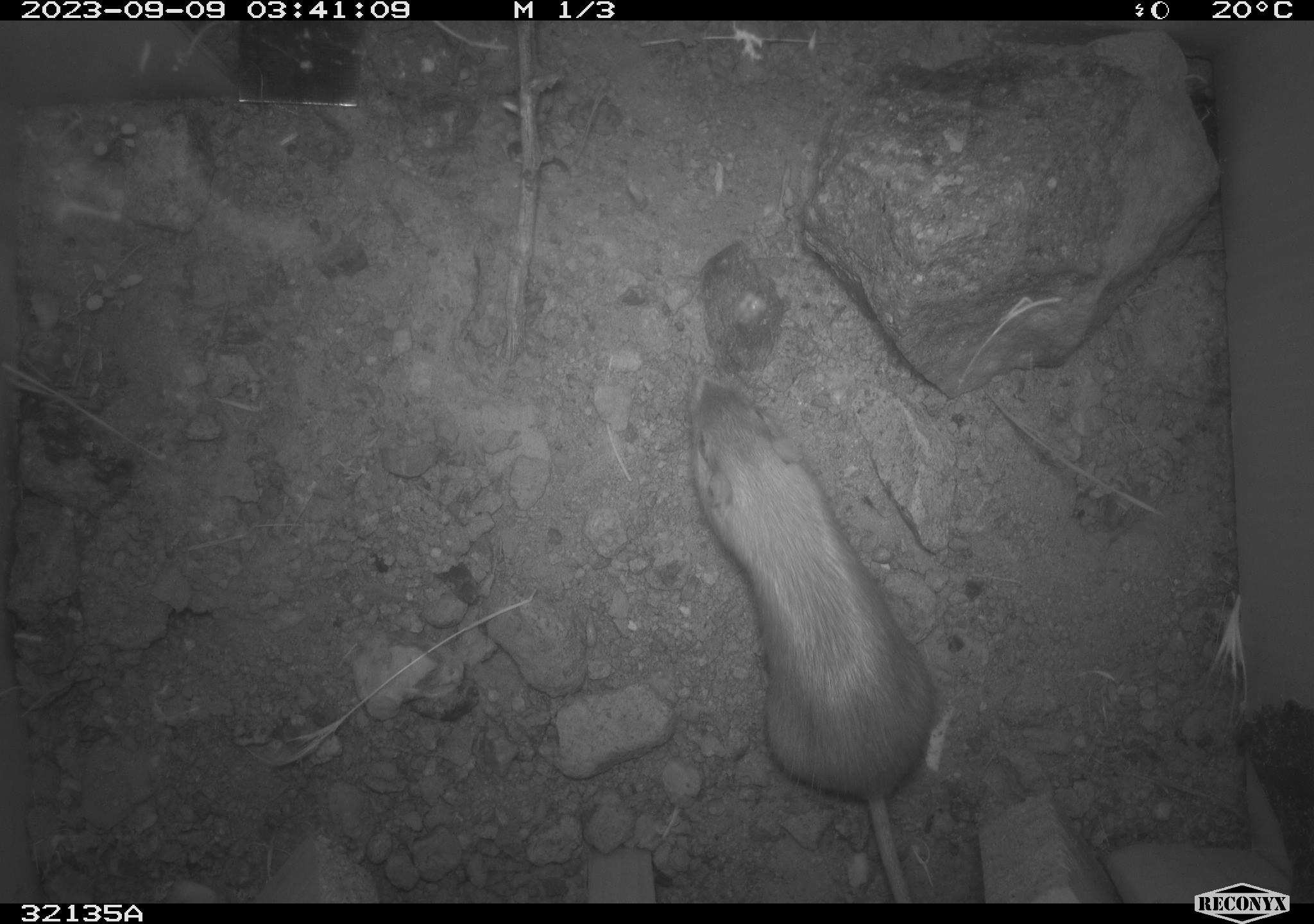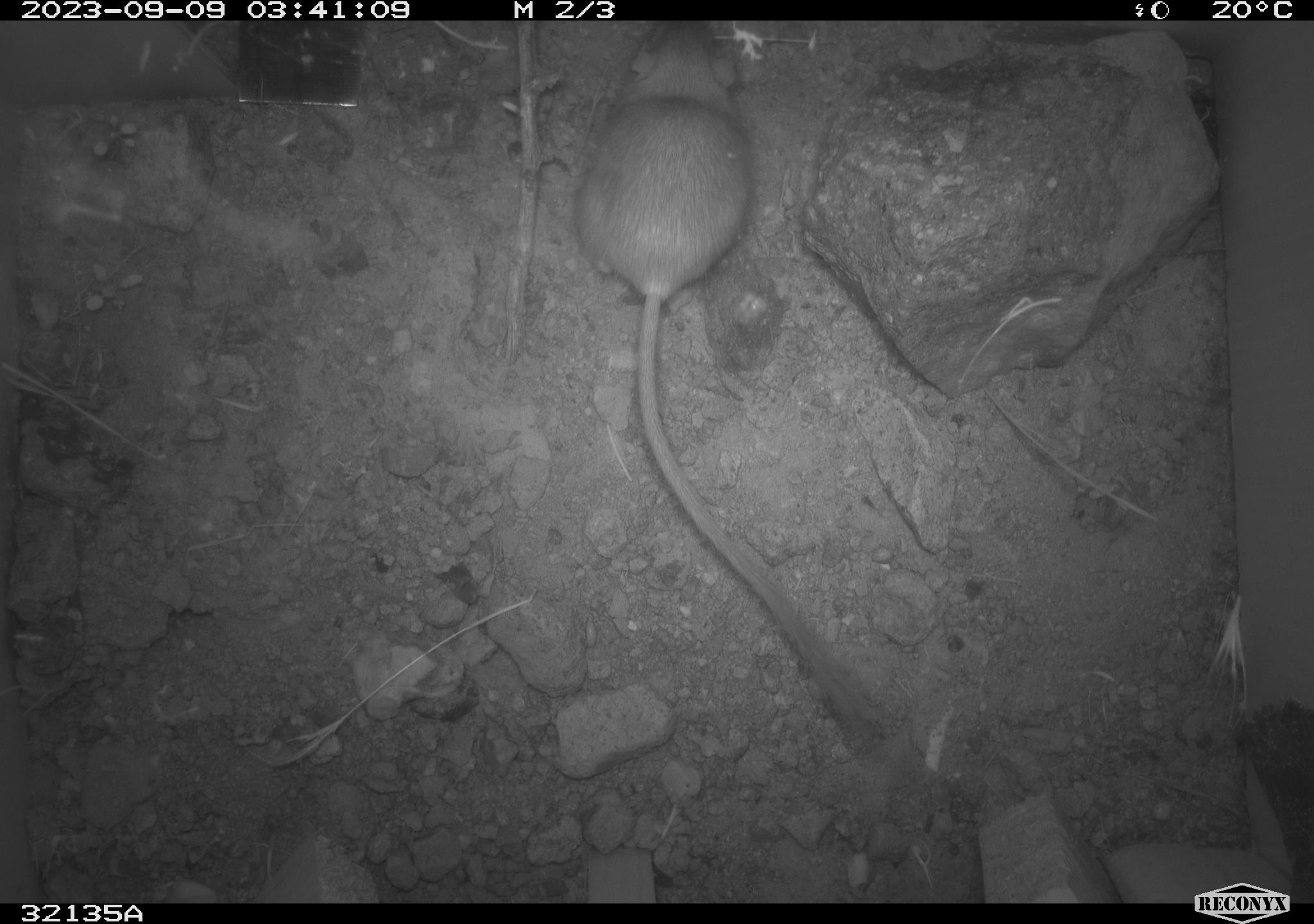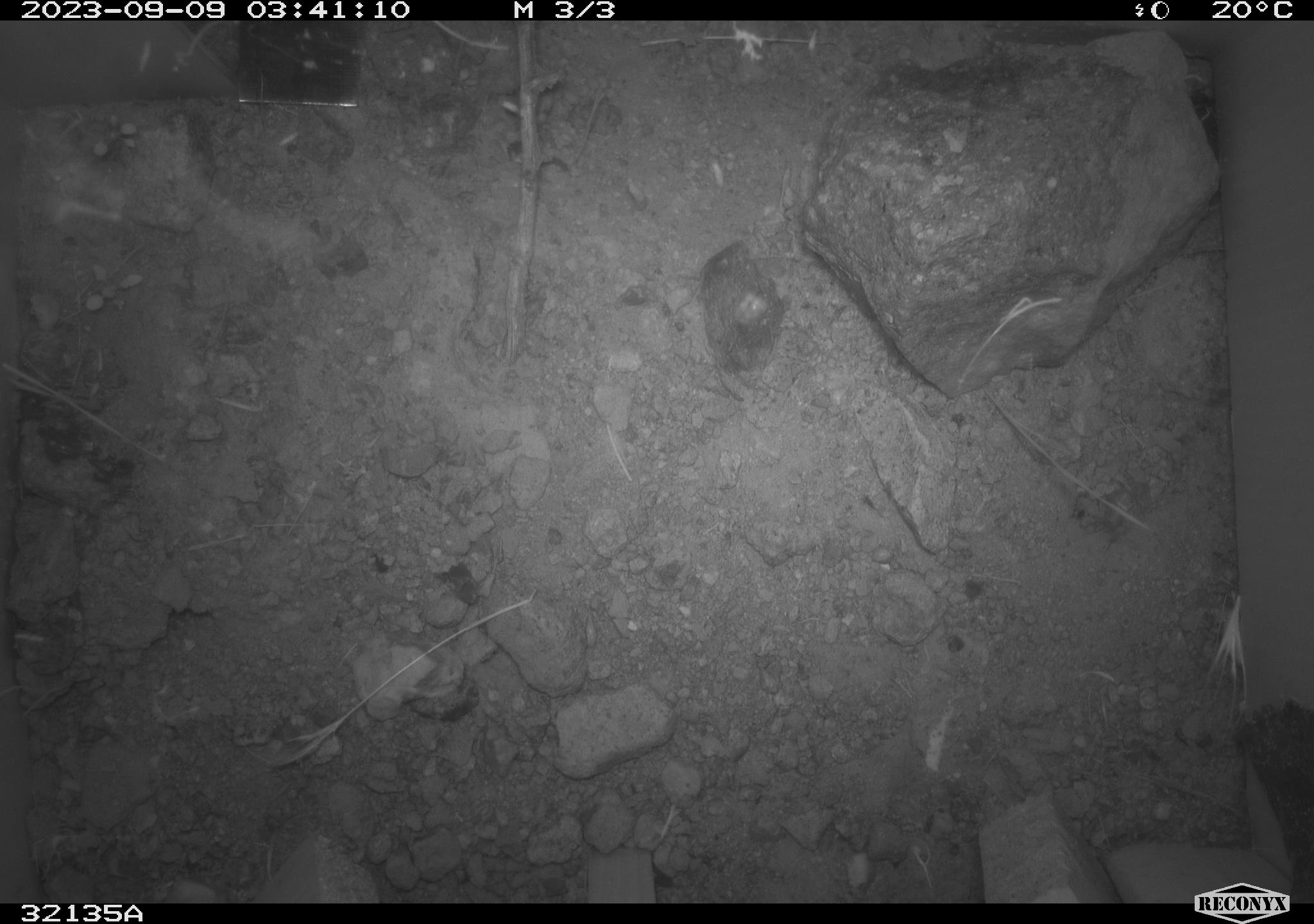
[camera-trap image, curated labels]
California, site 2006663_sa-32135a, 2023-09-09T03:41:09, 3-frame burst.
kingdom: Animalia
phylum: Chordata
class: Mammalia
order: Rodentia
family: Heteromyidae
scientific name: Heteromyidae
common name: kangaroo rats and pocket mice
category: heteromyidae family